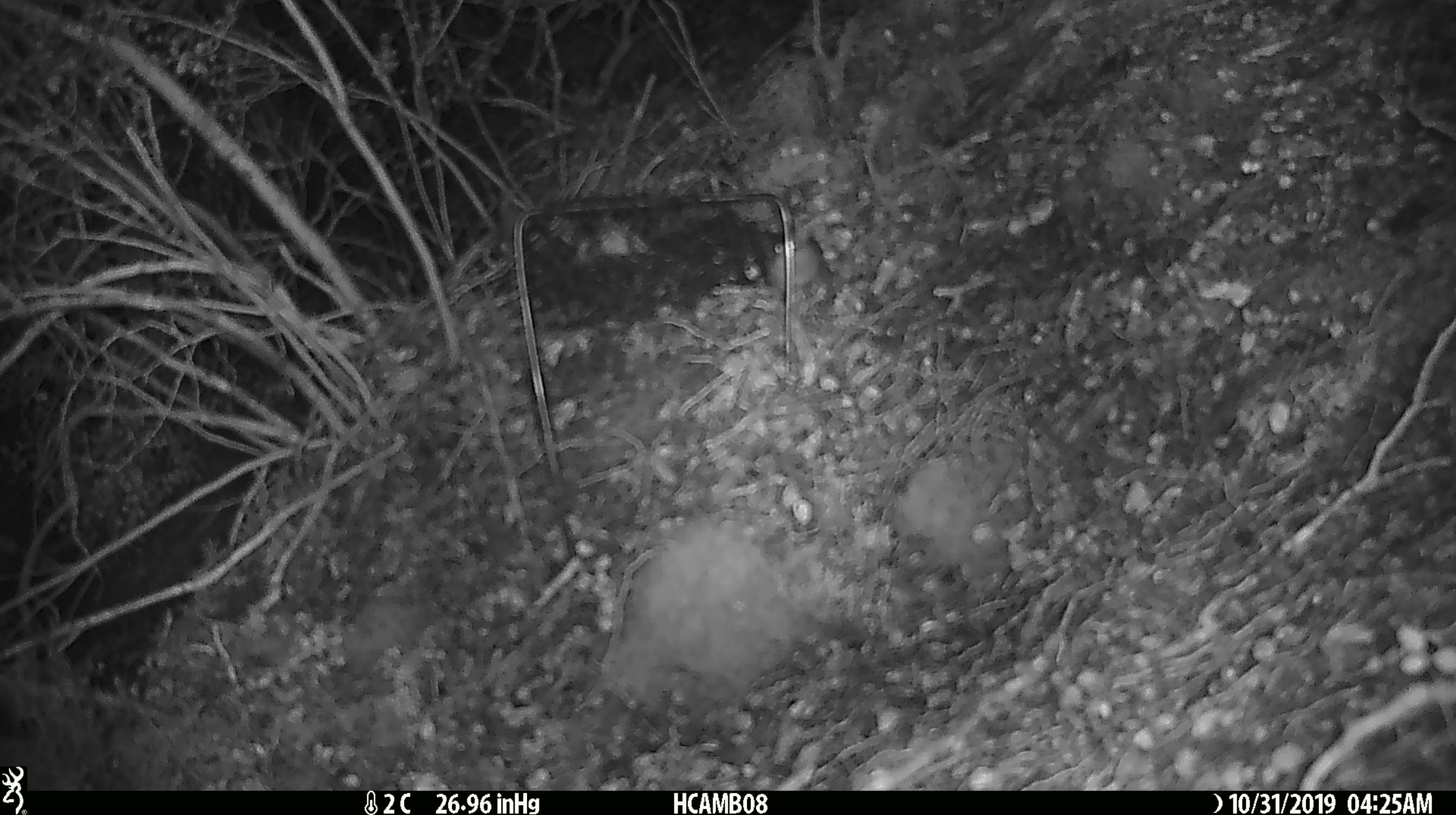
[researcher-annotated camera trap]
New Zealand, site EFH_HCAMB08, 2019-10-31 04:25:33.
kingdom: Animalia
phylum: Chordata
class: Mammalia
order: Rodentia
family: Muridae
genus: Mus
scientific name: Mus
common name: mouse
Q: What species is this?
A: Mouse (Mus).